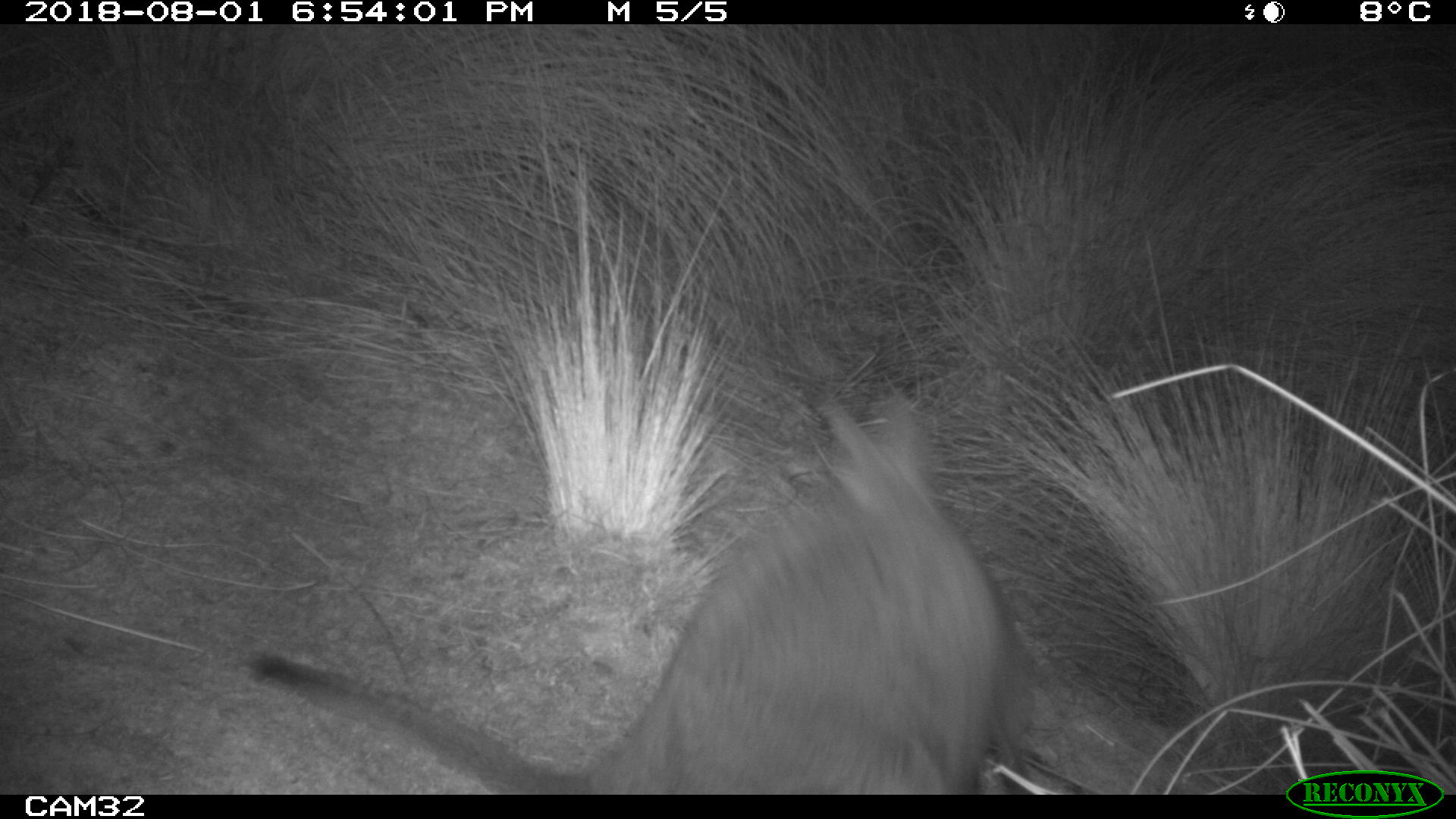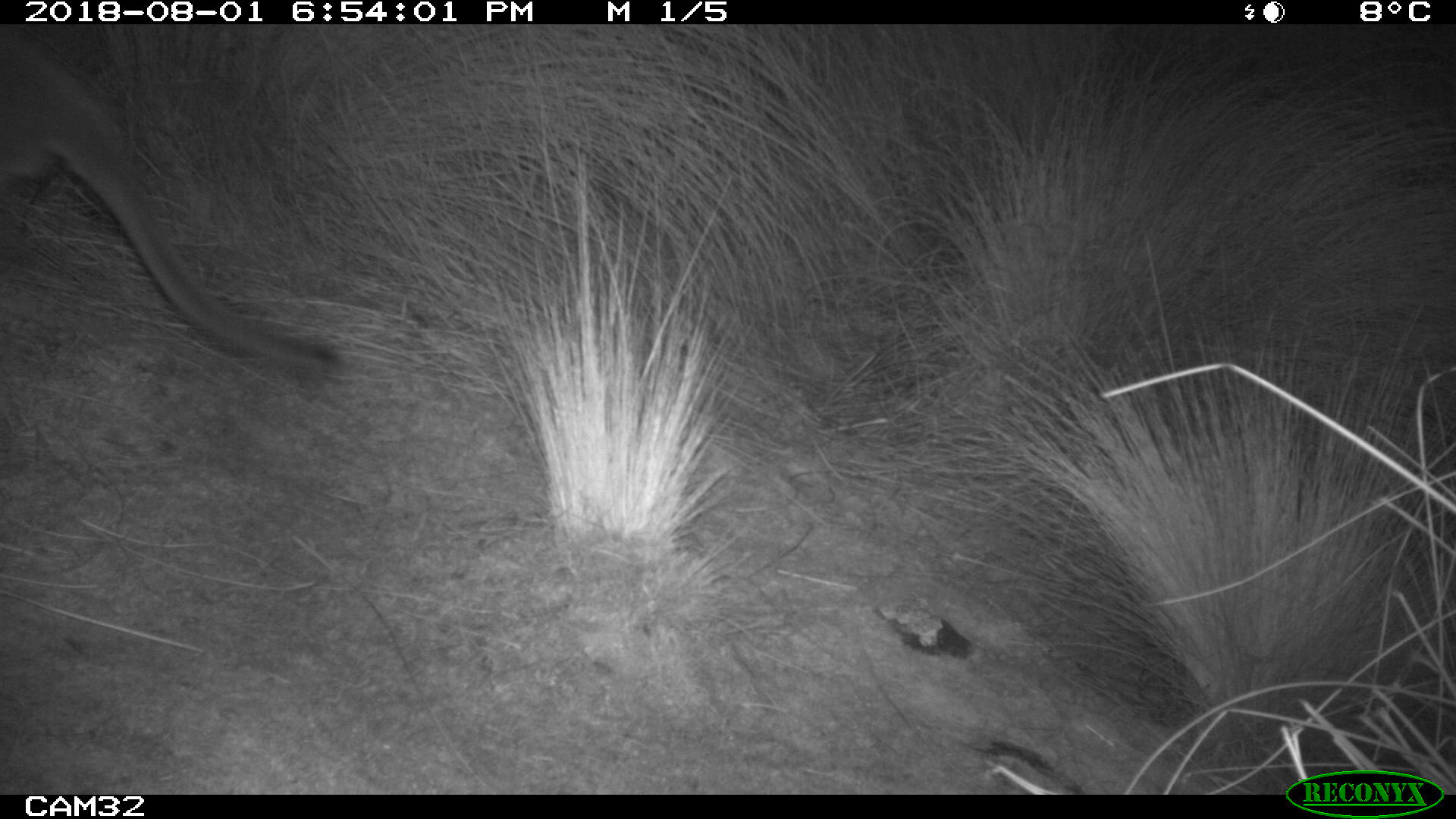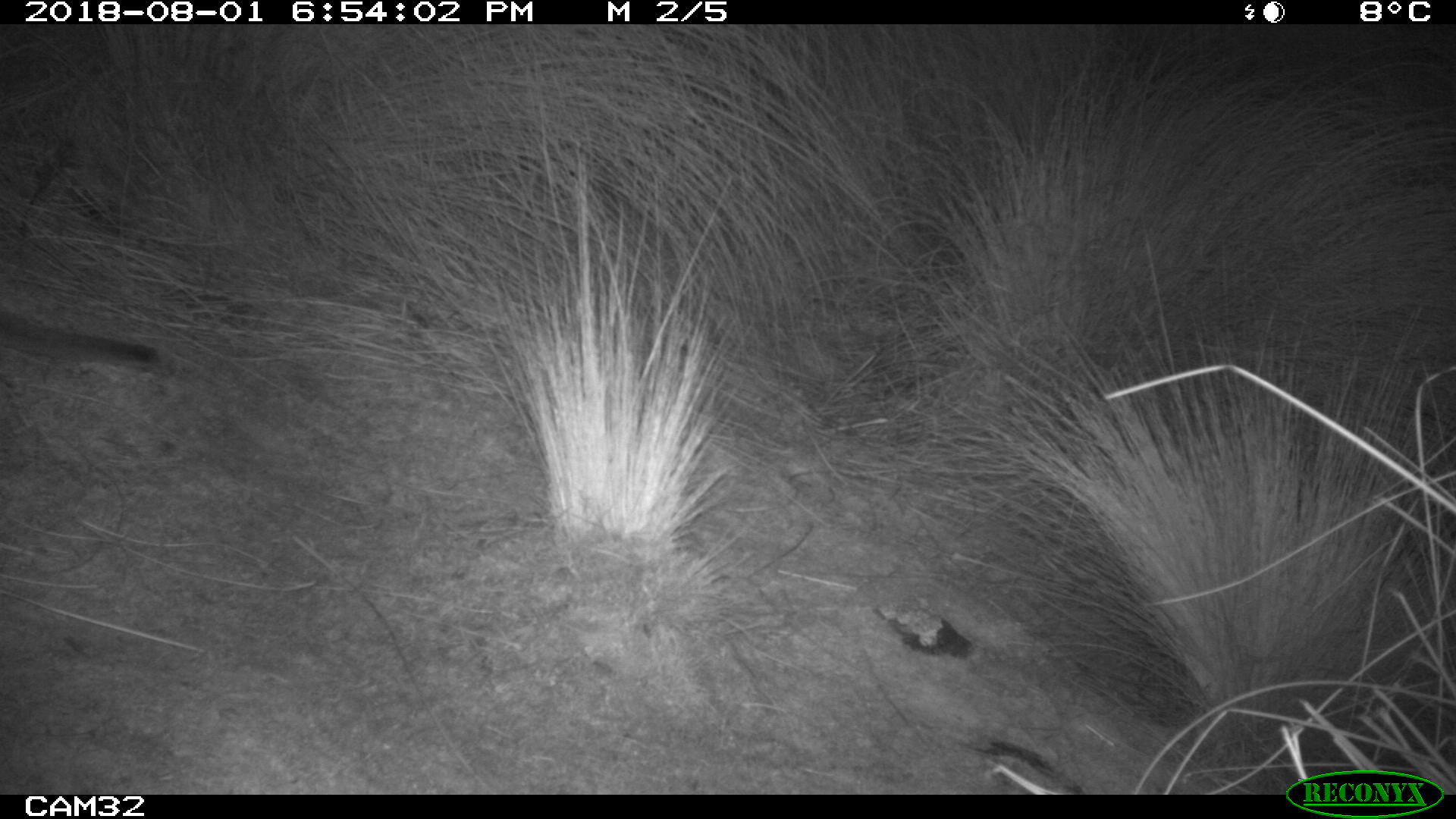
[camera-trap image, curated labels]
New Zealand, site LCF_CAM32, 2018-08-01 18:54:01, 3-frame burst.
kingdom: Animalia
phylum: Chordata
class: Mammalia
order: Diprotodontia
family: Macropodidae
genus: Notamacropus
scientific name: Notamacropus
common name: wallaby